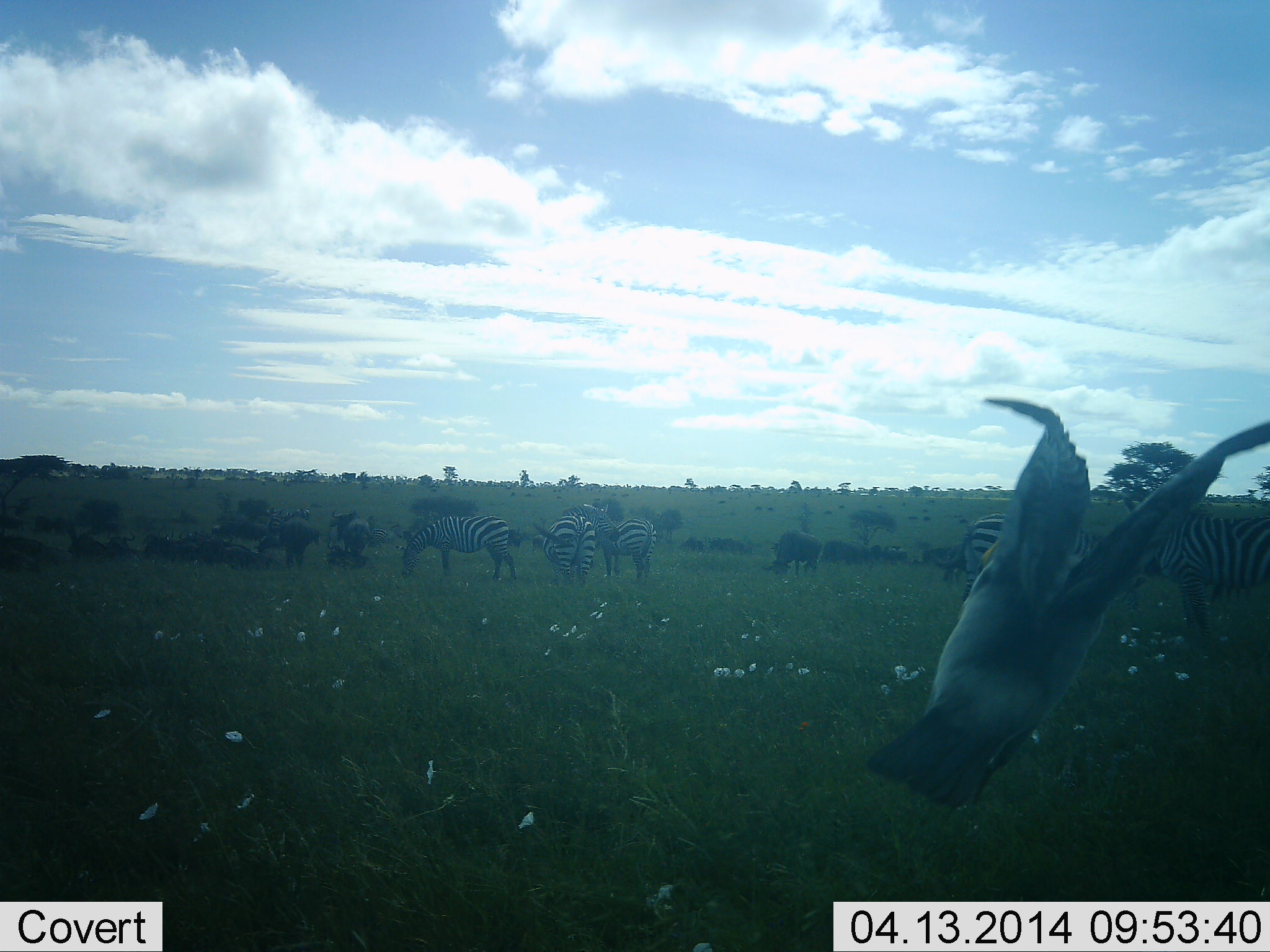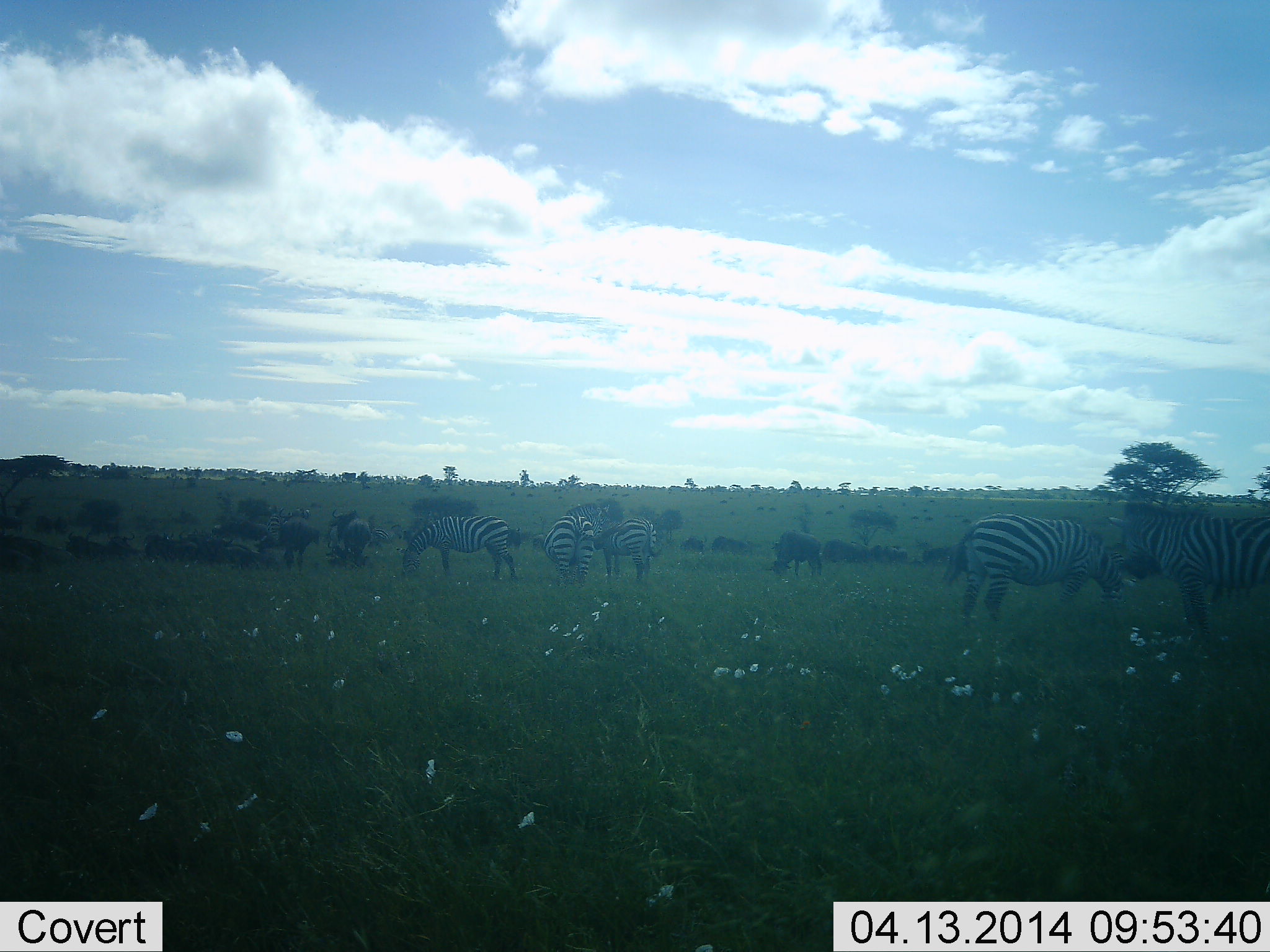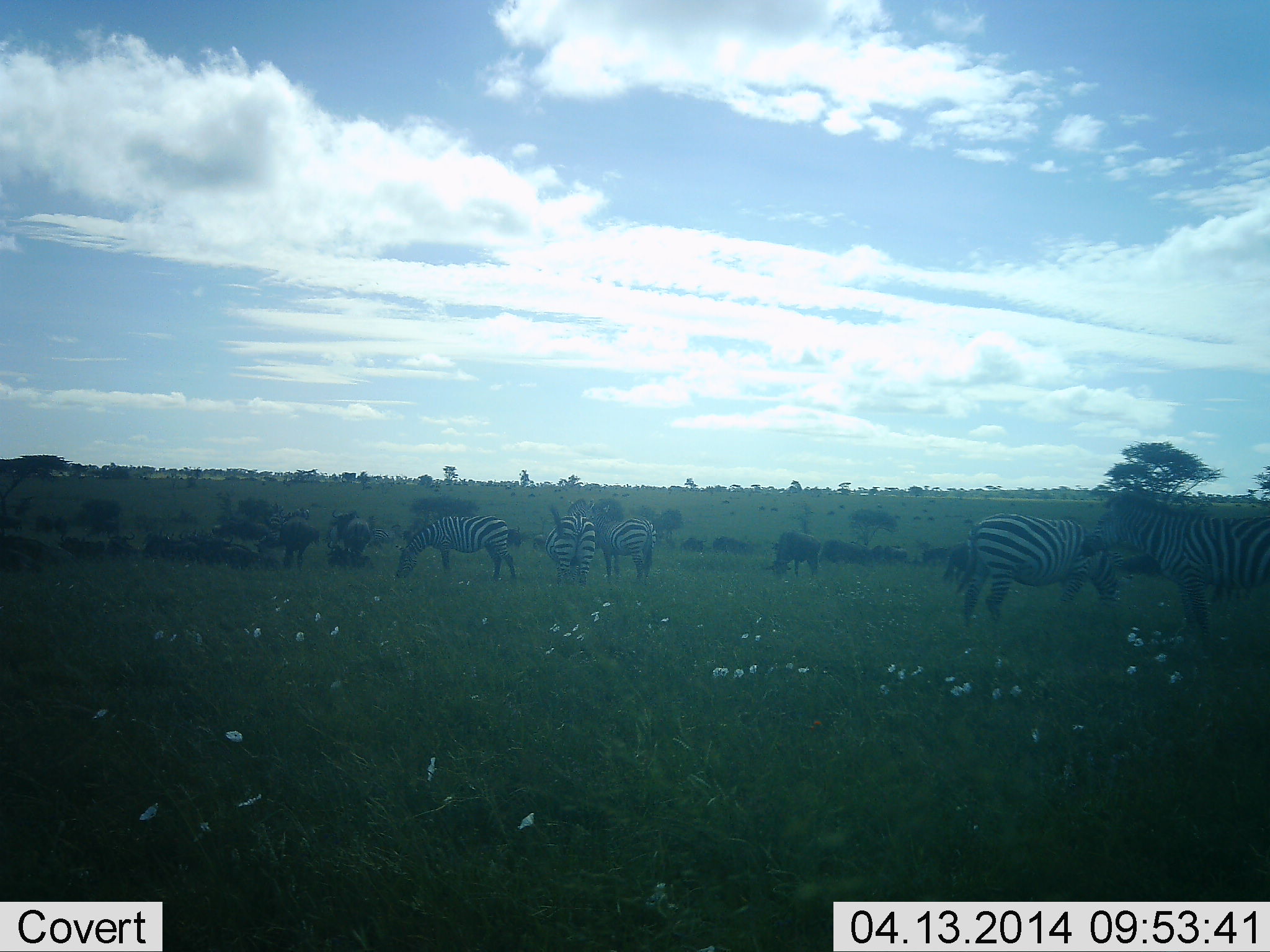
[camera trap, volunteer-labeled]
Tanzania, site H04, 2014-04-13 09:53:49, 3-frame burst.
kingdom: Animalia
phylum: Chordata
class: Aves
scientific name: Aves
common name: bird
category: otherbird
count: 1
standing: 0%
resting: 0%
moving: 100%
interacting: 0%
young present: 0%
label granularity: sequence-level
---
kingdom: Animalia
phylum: Chordata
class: Mammalia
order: Artiodactyla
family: Bovidae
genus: Connochaetes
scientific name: Connochaetes taurinus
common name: blue wildebeest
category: wildebeest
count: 11-50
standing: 83%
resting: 67%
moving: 17%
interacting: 0%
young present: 0%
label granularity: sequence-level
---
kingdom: Animalia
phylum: Chordata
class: Mammalia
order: Perissodactyla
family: Equidae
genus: Equus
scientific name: Equus quagga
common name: plains zebra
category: zebra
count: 5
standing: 80%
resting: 5%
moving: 0%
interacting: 0%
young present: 0%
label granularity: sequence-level